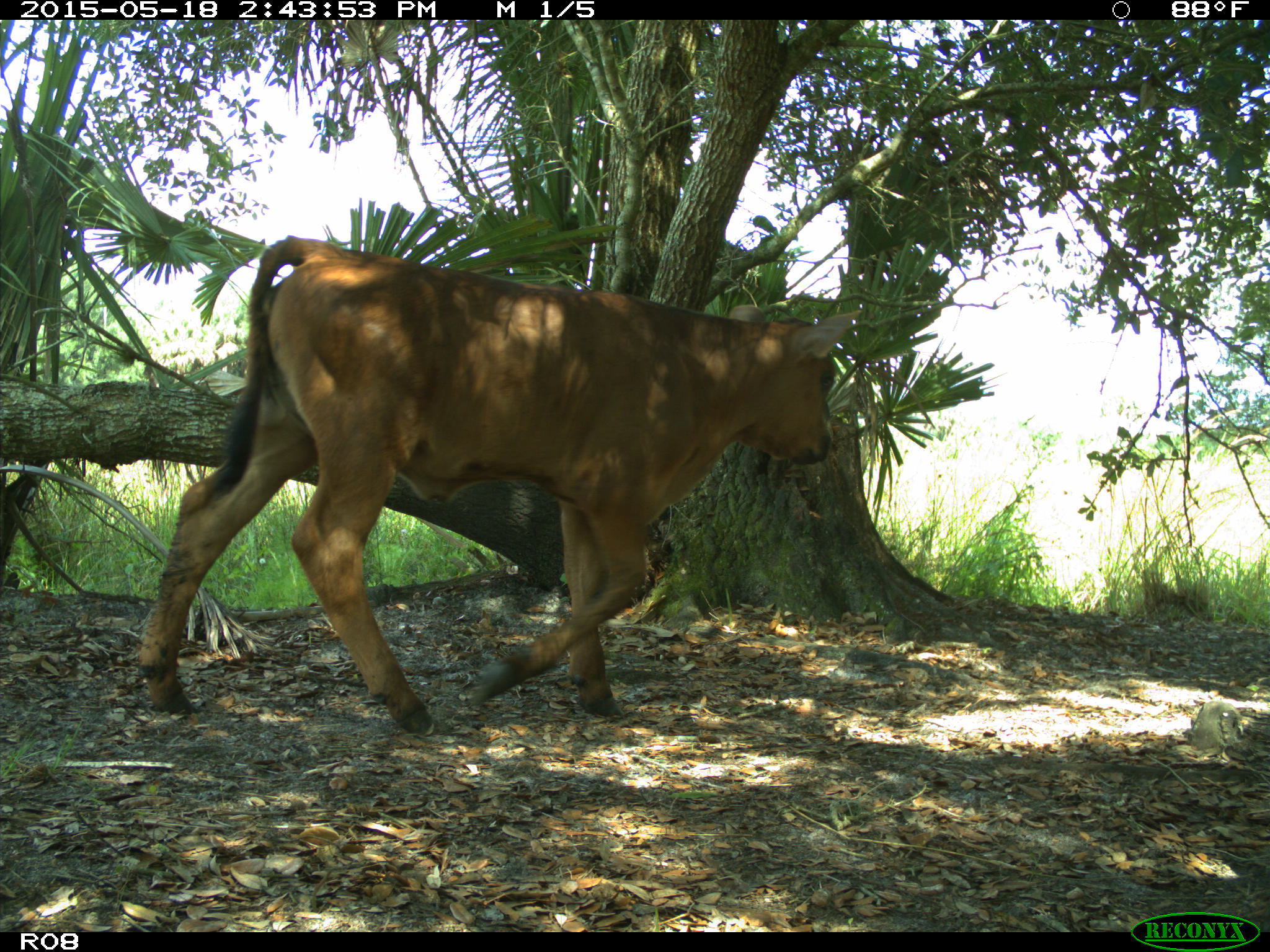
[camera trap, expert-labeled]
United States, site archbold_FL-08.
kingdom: Animalia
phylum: Chordata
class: Mammalia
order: Artiodactyla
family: Bovidae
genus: Bos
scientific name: Bos taurus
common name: domestic cow